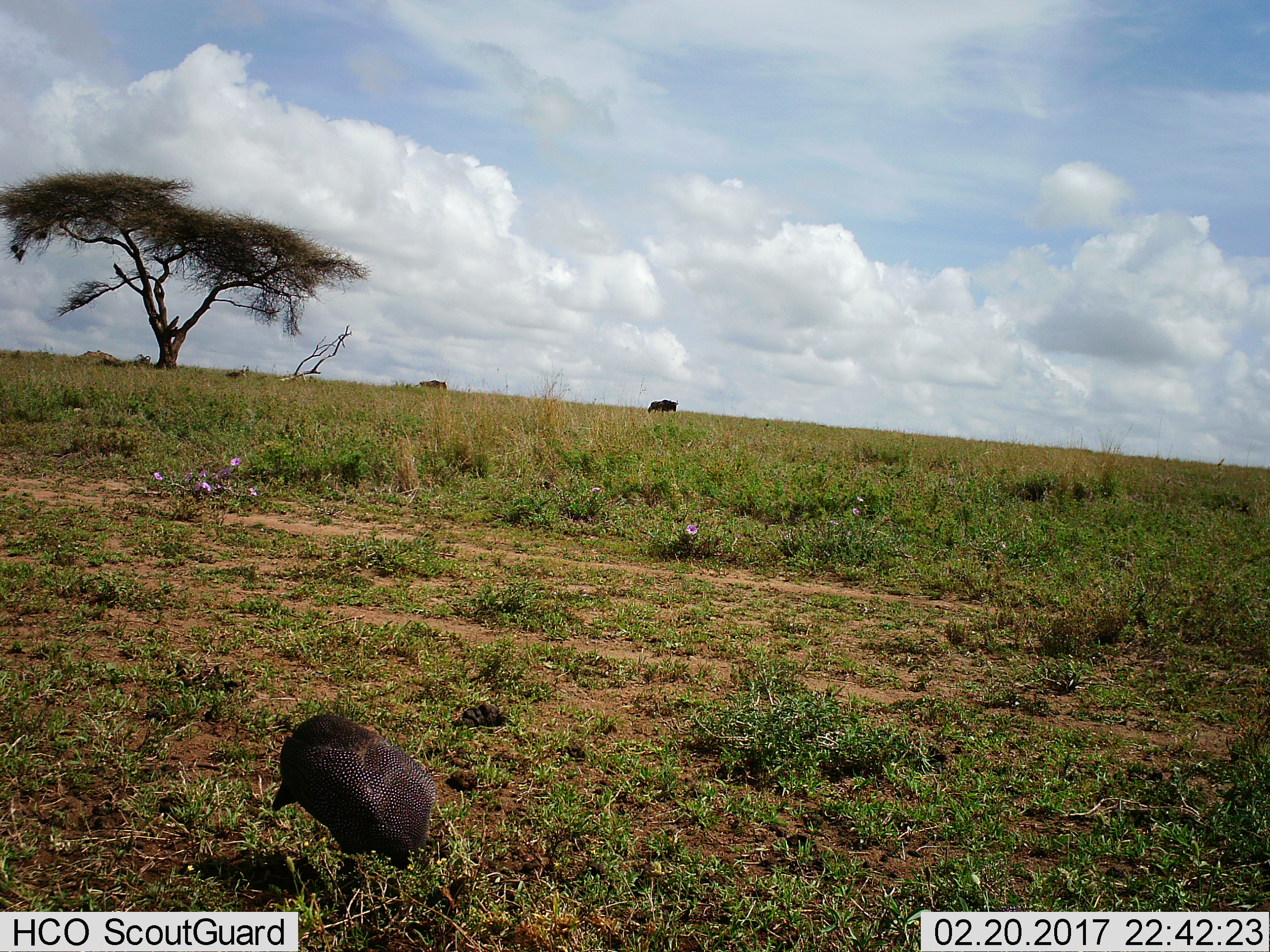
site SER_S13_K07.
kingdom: Animalia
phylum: Chordata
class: Aves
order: Galliformes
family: Numididae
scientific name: Numididae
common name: guineafowl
Guineafowl (Numididae), count 1. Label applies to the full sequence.